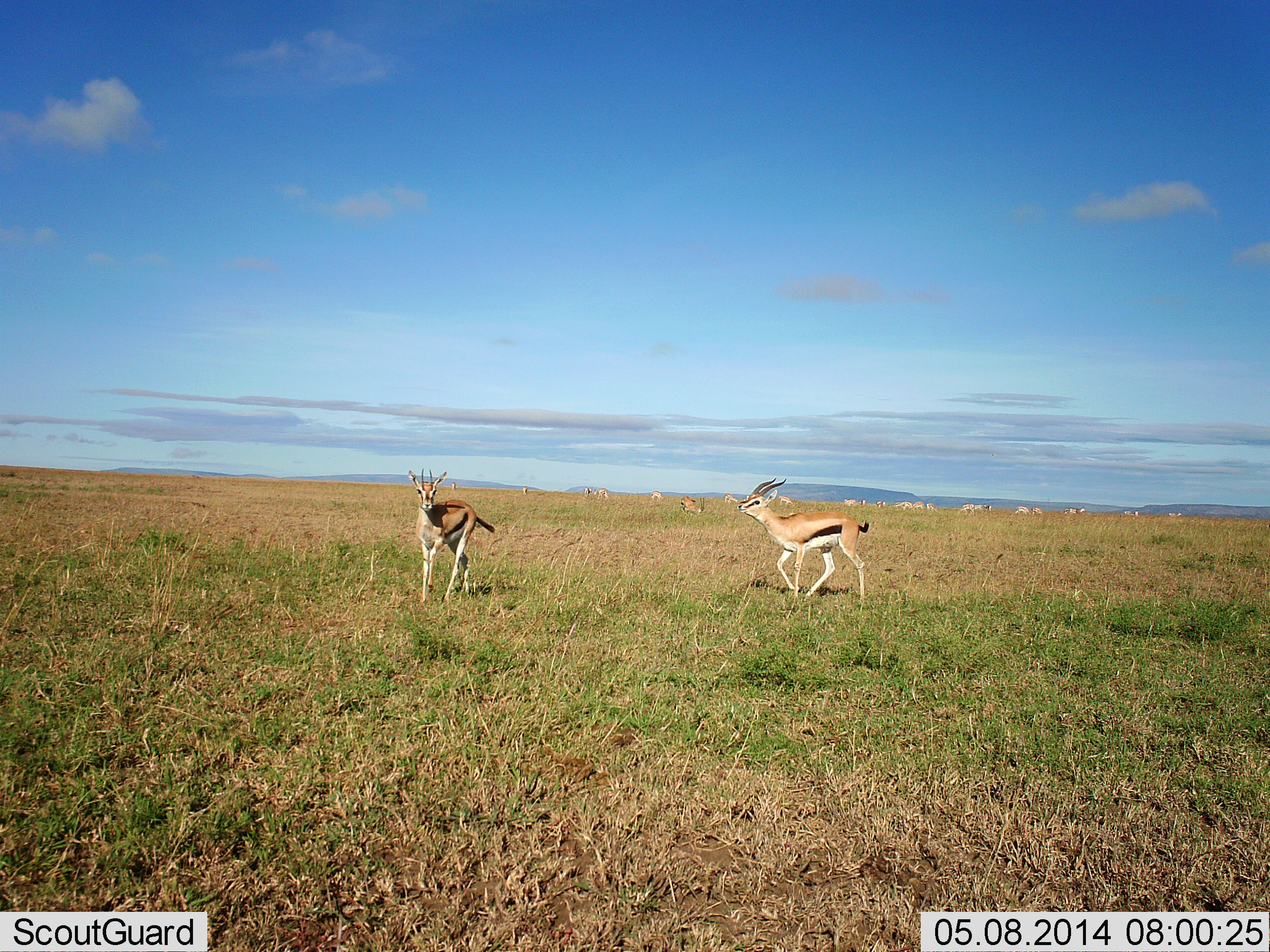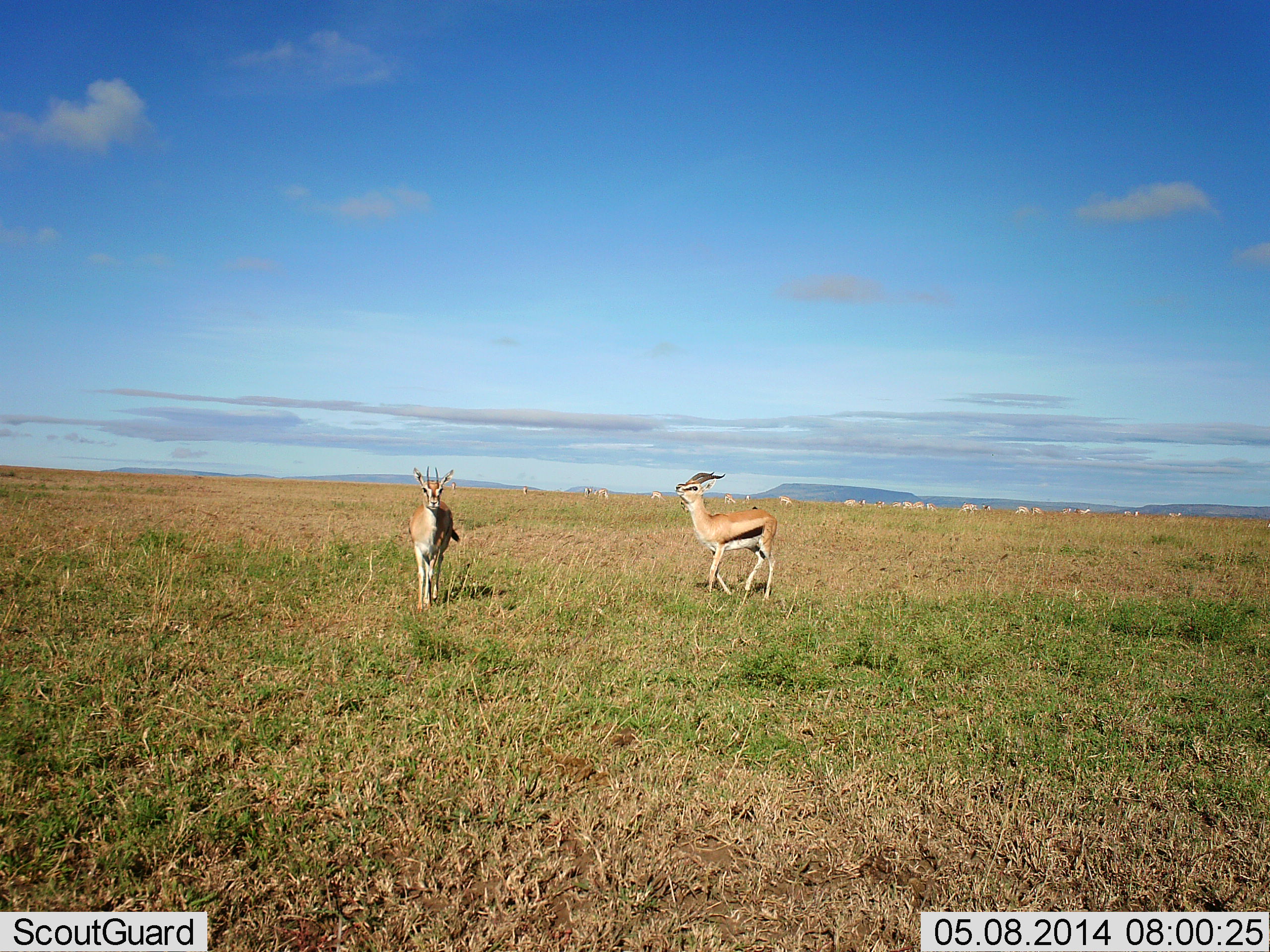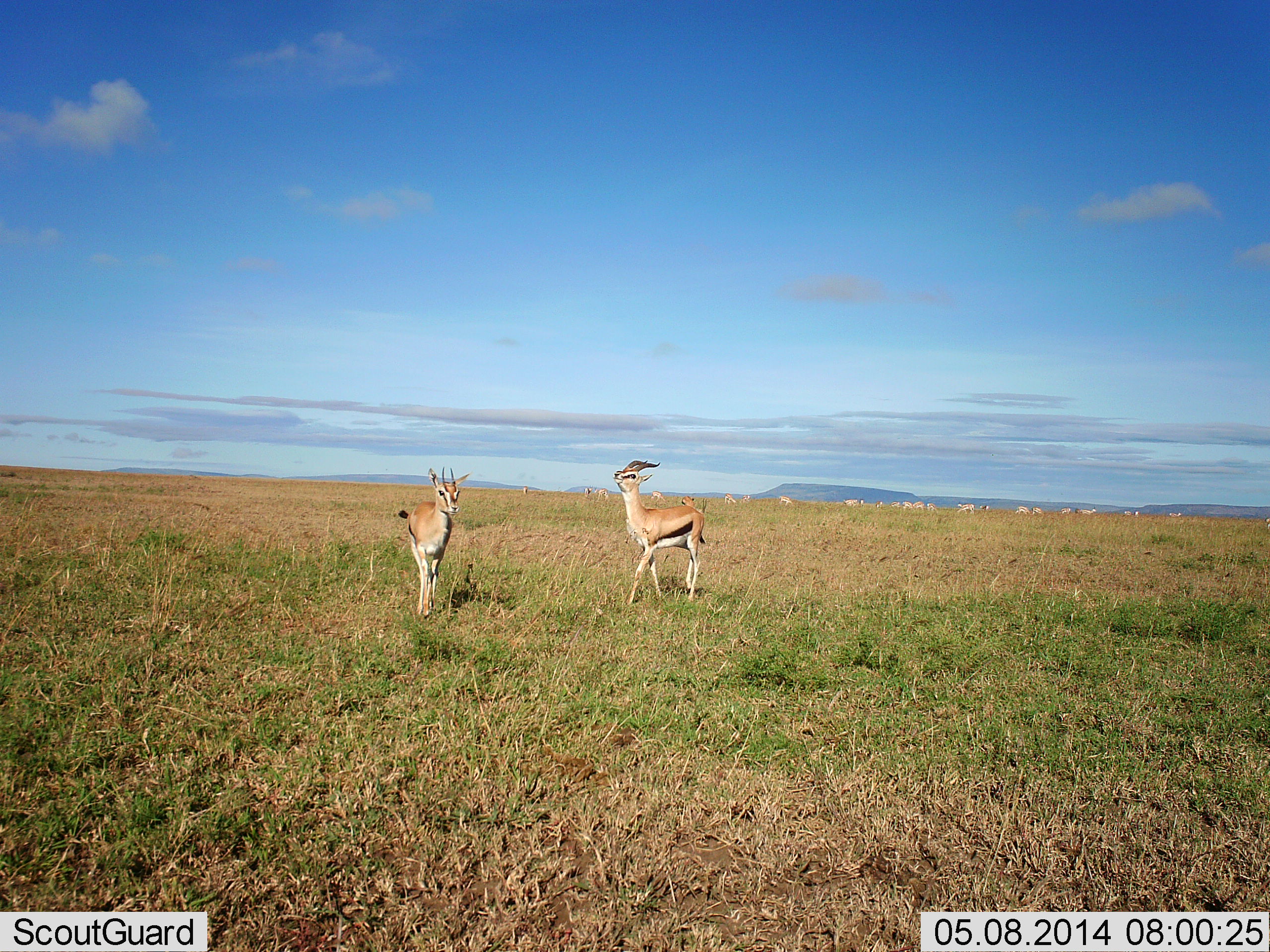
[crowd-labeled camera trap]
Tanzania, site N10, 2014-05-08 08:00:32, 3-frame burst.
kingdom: Animalia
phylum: Chordata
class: Mammalia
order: Artiodactyla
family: Bovidae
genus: Eudorcas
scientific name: Eudorcas thomsonii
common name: thomson's gazelle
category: gazellethomsons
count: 2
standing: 27%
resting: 0%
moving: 82%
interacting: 9%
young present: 0%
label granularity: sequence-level